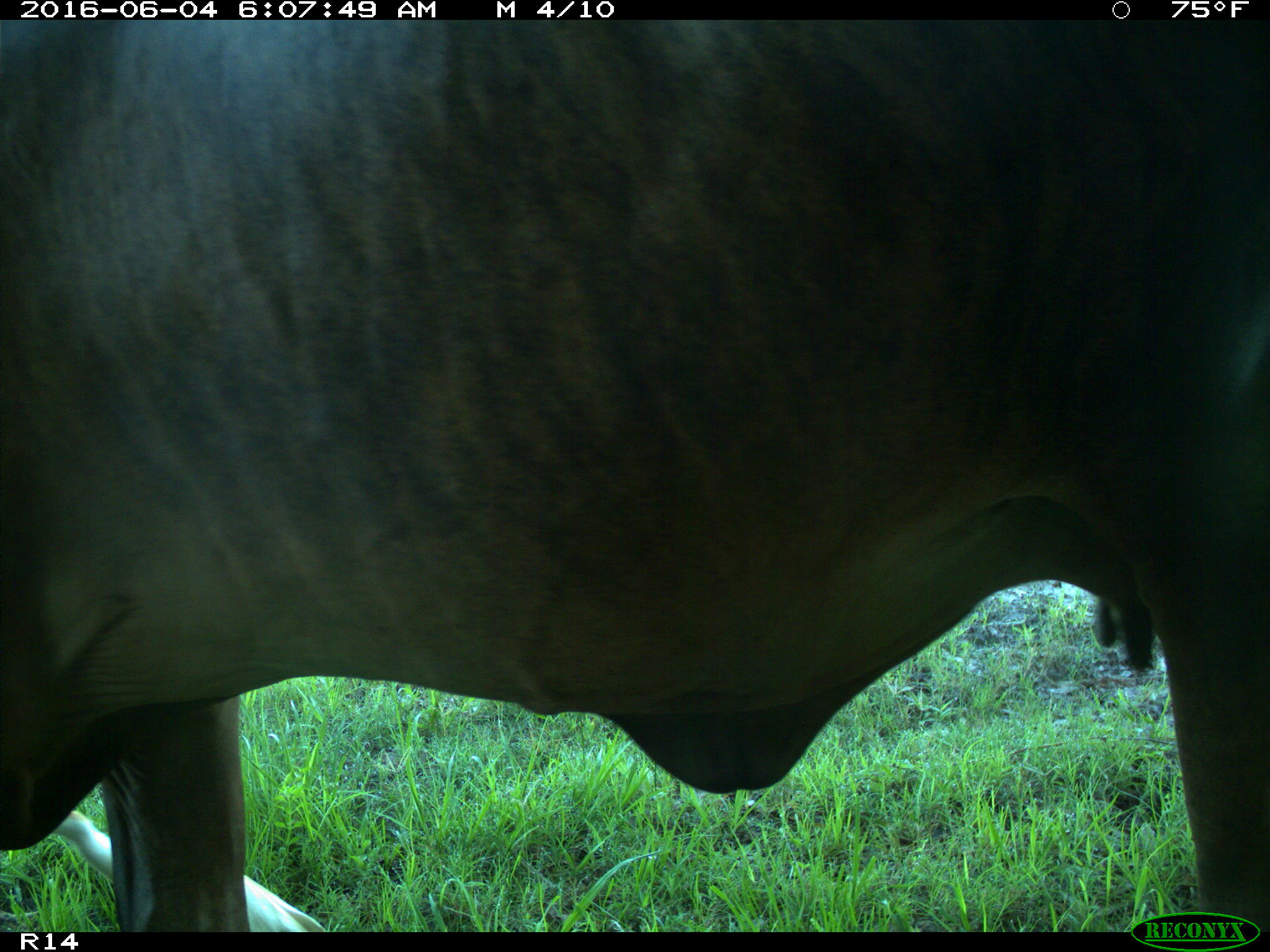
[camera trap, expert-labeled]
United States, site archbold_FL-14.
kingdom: Animalia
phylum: Chordata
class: Mammalia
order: Artiodactyla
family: Bovidae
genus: Bos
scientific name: Bos taurus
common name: domestic cow